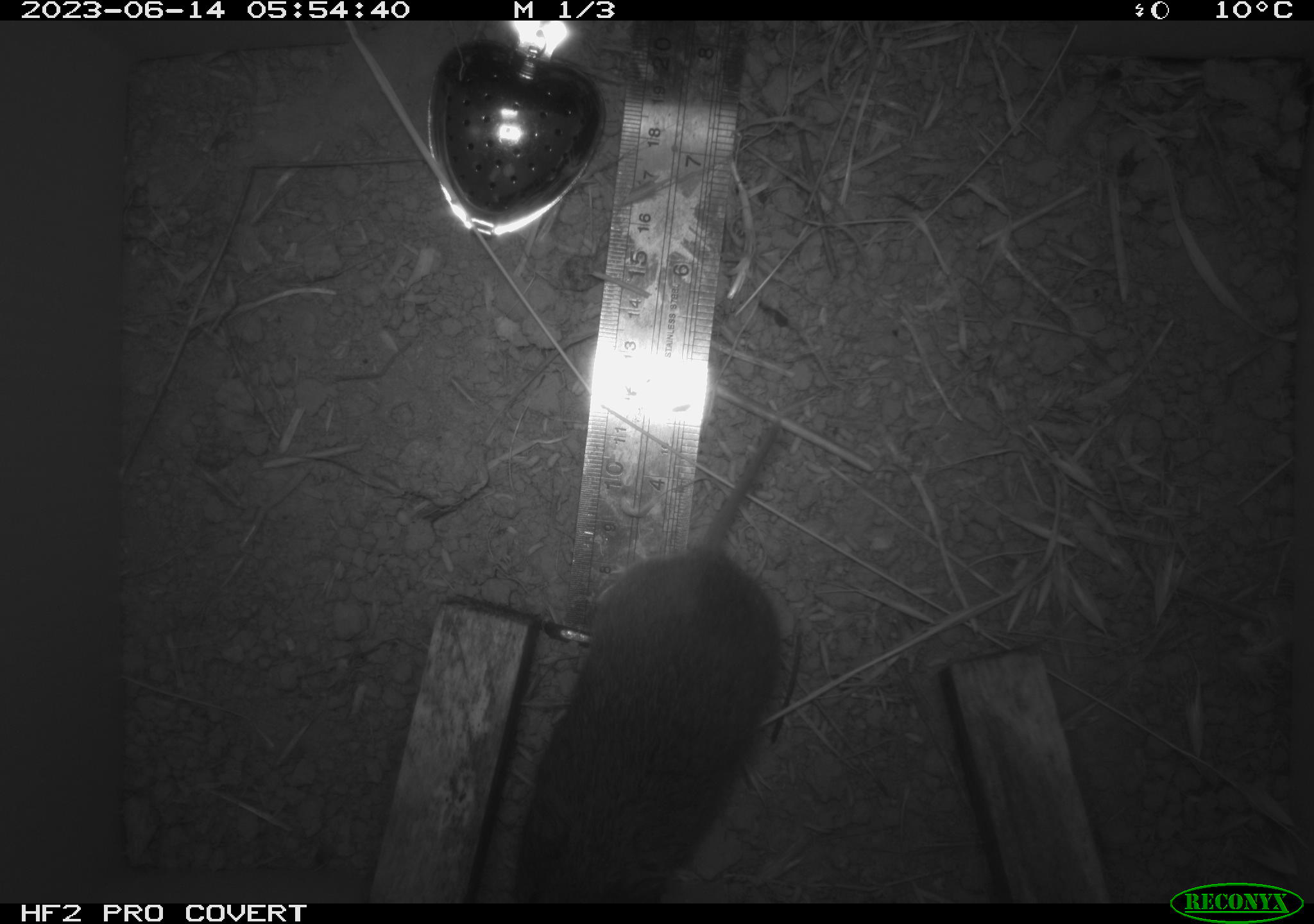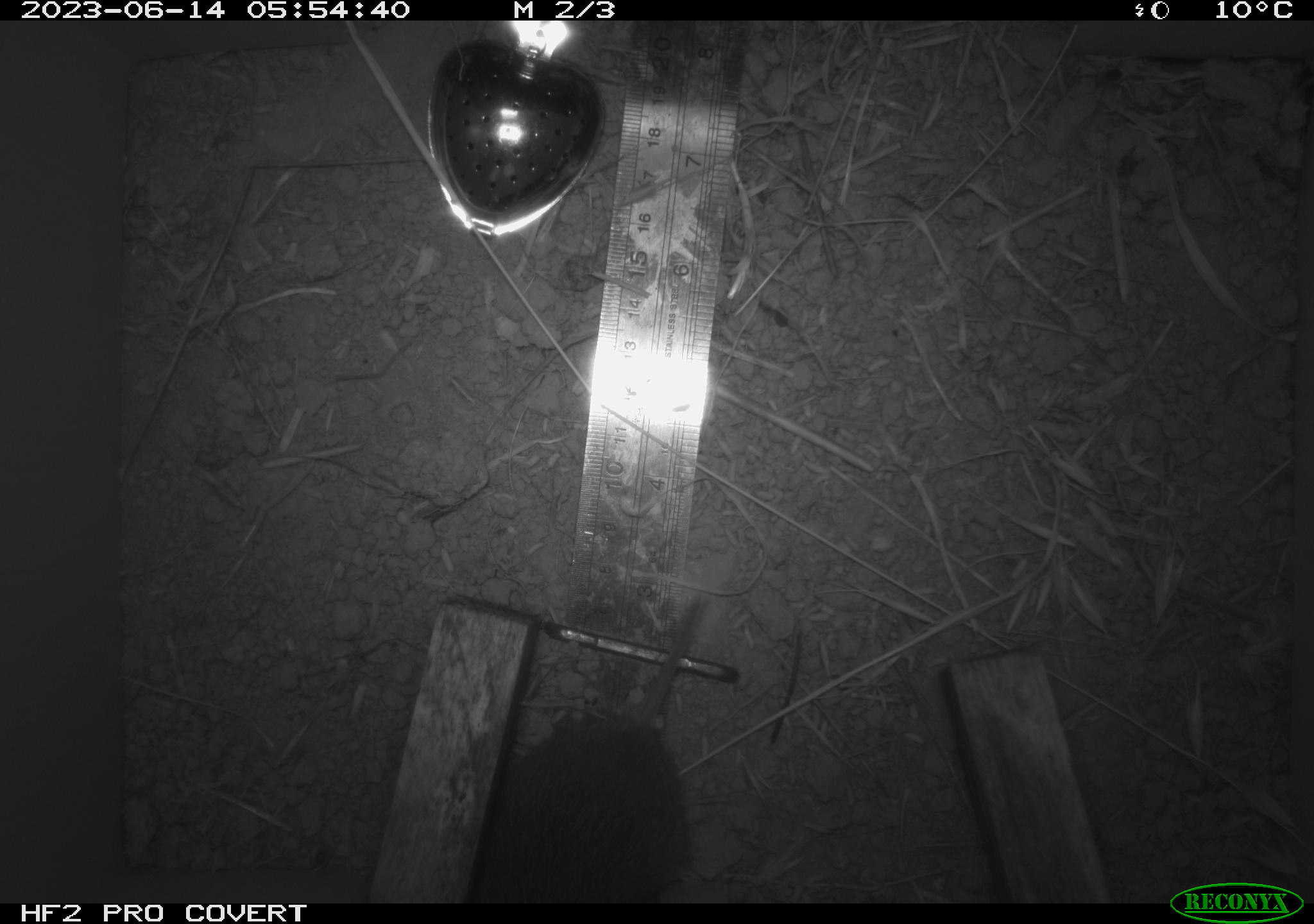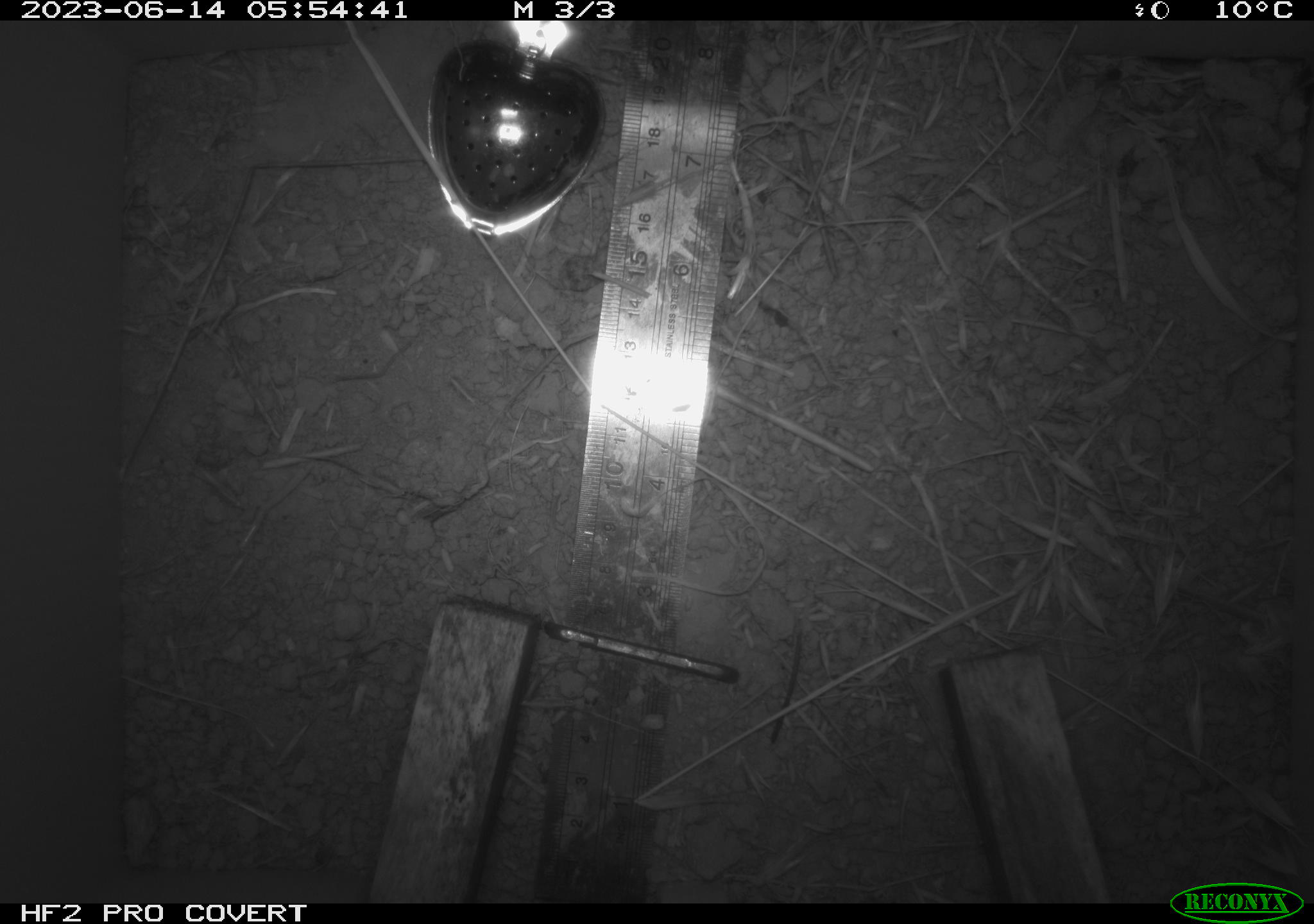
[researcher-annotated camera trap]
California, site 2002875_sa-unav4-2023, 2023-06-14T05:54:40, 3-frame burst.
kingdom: Animalia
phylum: Chordata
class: Mammalia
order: Rodentia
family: Cricetidae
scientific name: Arvicolinae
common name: voles, lemmings, and muskrats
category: arvicolinae subfamily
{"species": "arvicolinae subfamily (voles, lemmings, and muskrats) (Arvicolinae)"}